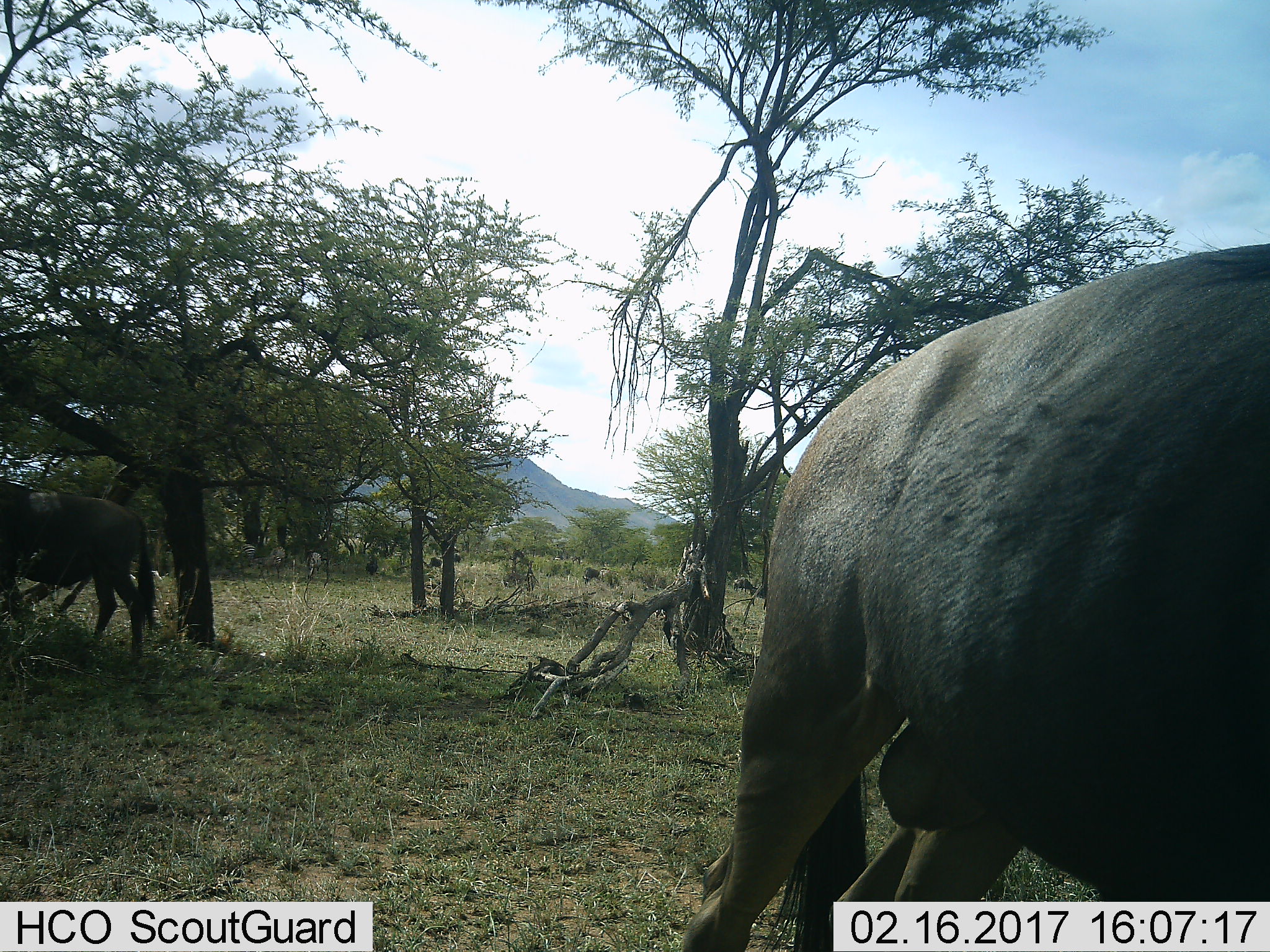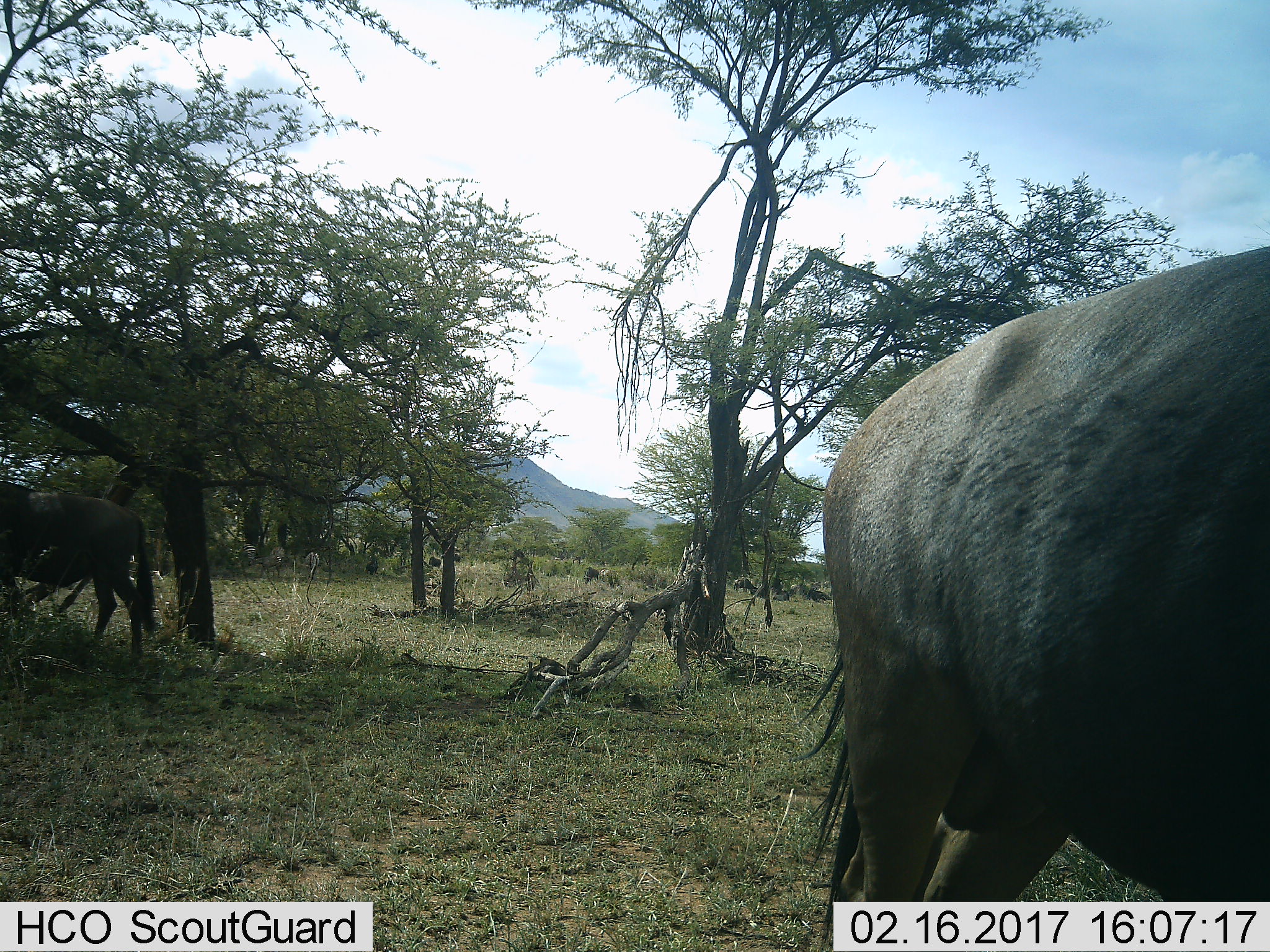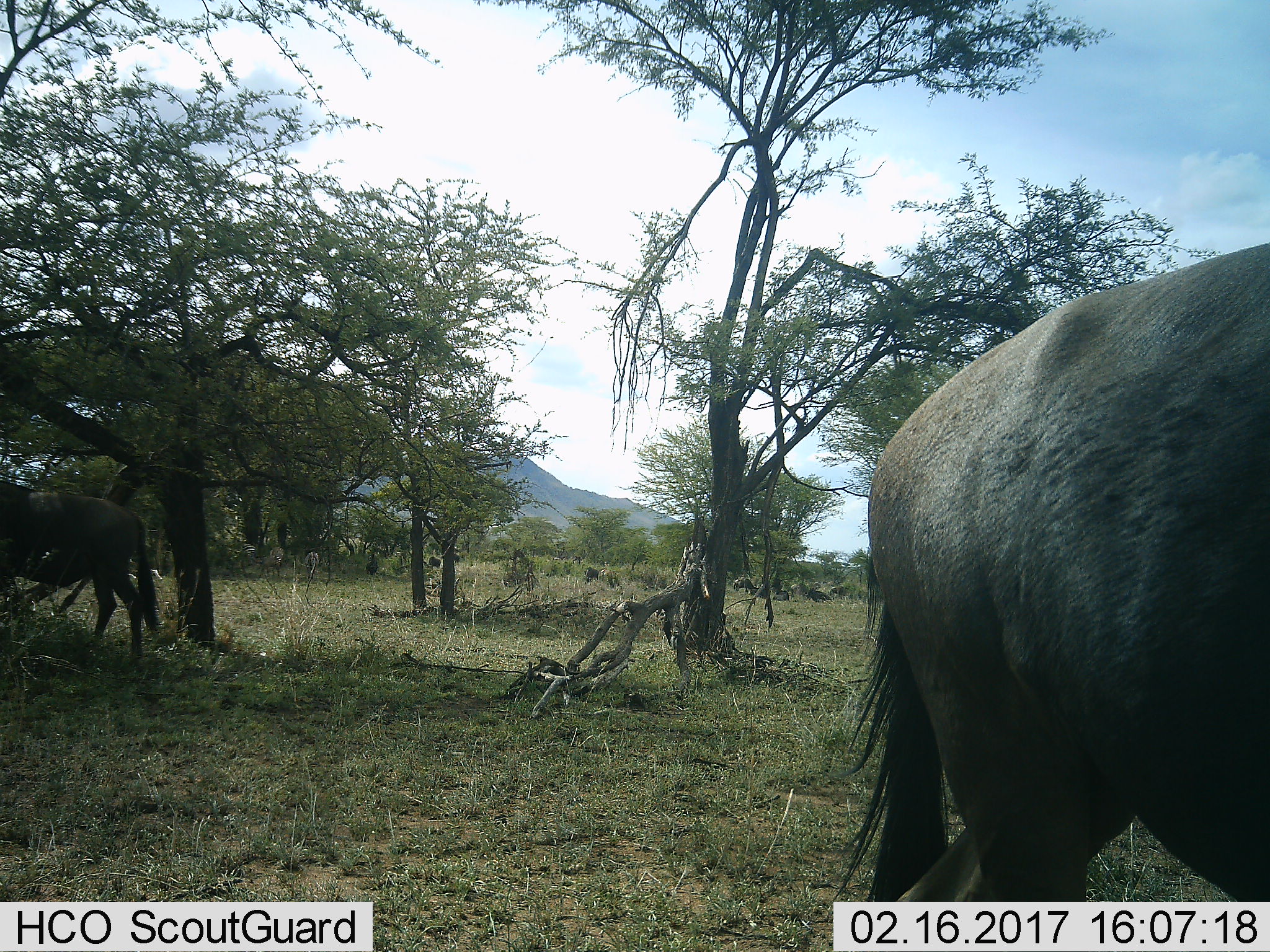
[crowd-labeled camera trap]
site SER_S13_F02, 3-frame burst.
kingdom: Animalia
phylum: Chordata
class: Mammalia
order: Artiodactyla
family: Bovidae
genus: Connochaetes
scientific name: Connochaetes taurinus taurinus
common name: blue wildebeest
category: wildebeestblue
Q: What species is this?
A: Wildebeestblue (blue wildebeest) (Connochaetes taurinus taurinus).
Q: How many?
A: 4.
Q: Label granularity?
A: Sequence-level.